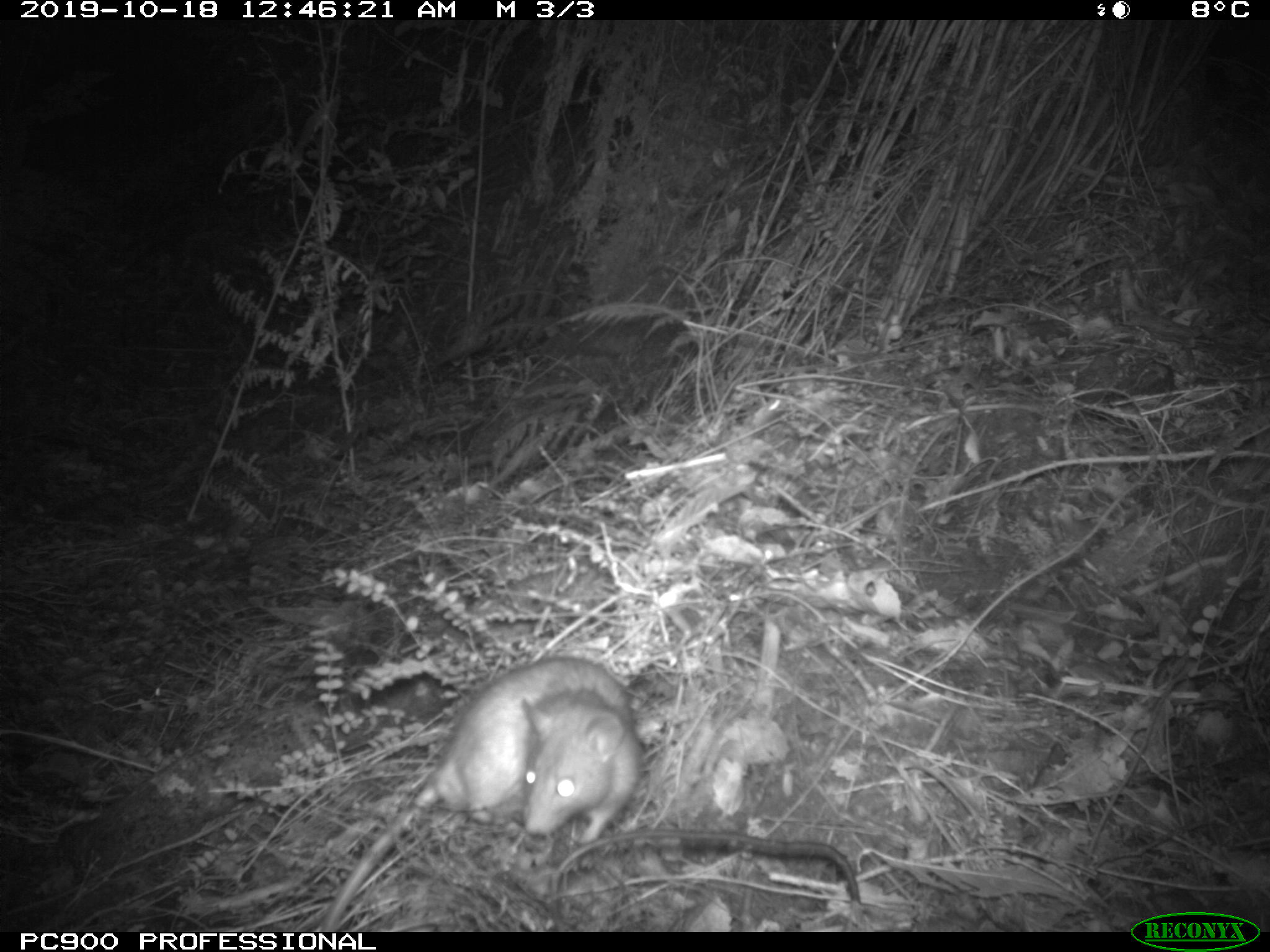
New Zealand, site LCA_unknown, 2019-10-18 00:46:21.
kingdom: Animalia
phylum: Chordata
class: Mammalia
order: Rodentia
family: Muridae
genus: Rattus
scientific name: Rattus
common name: rat